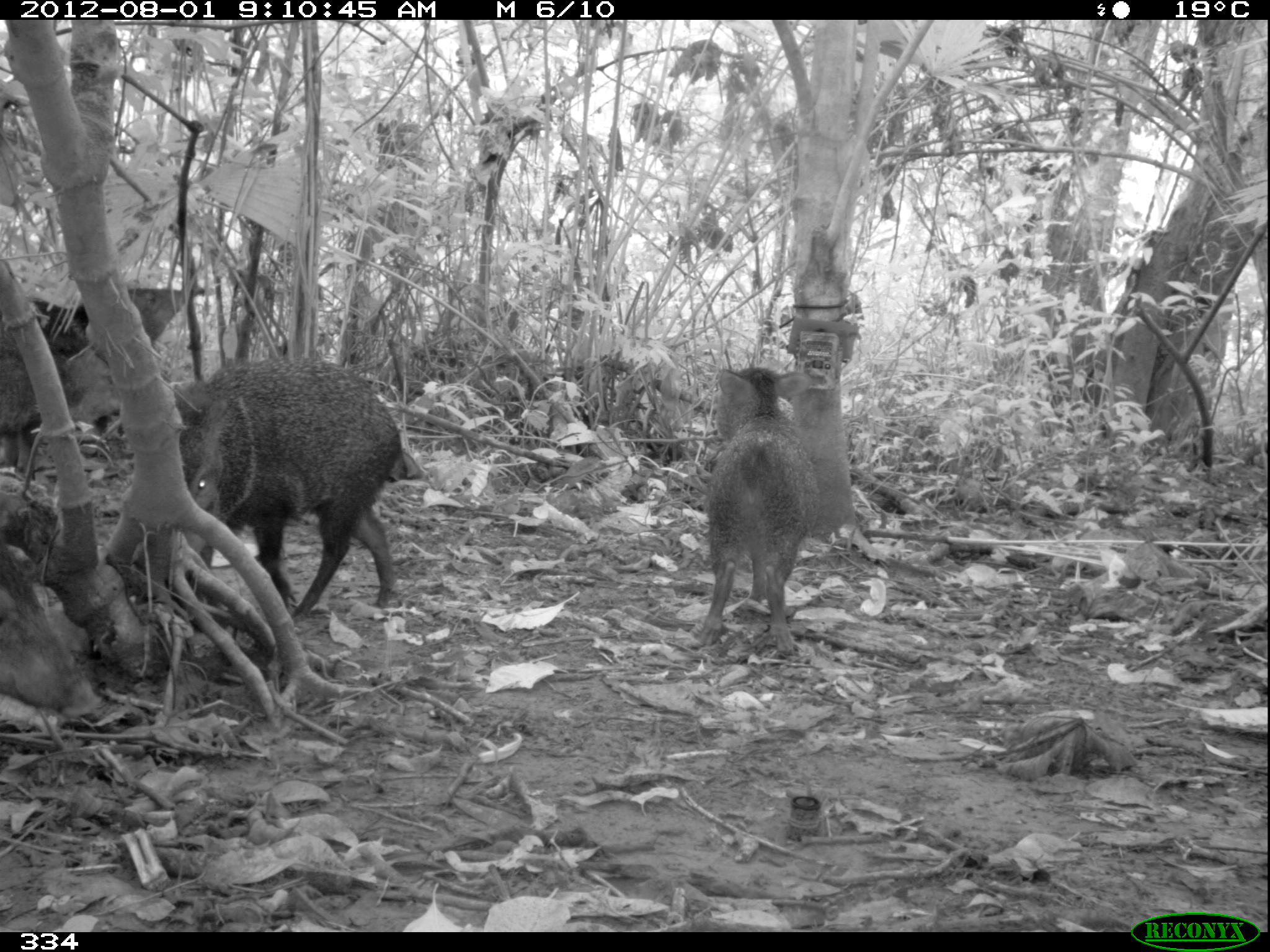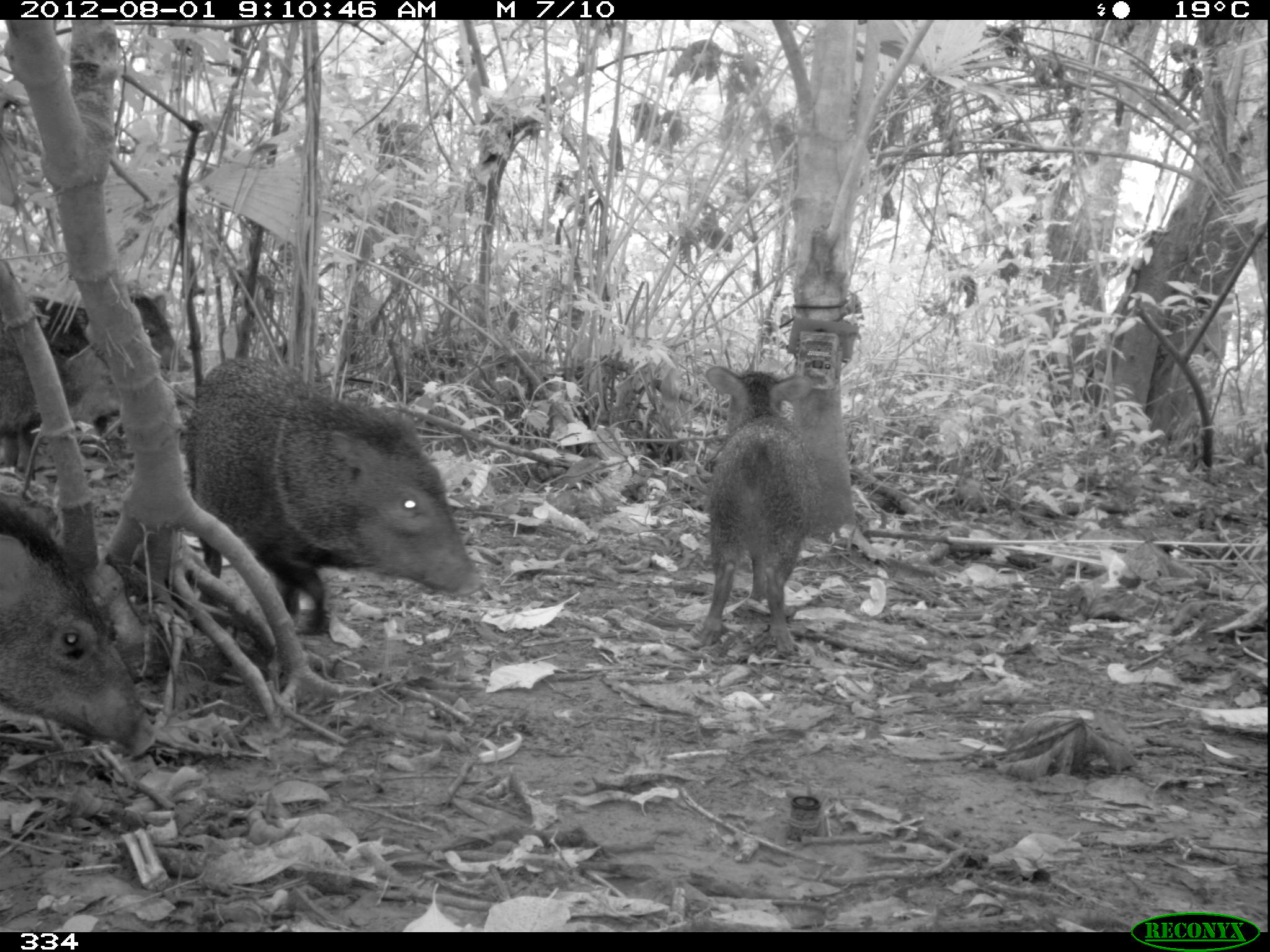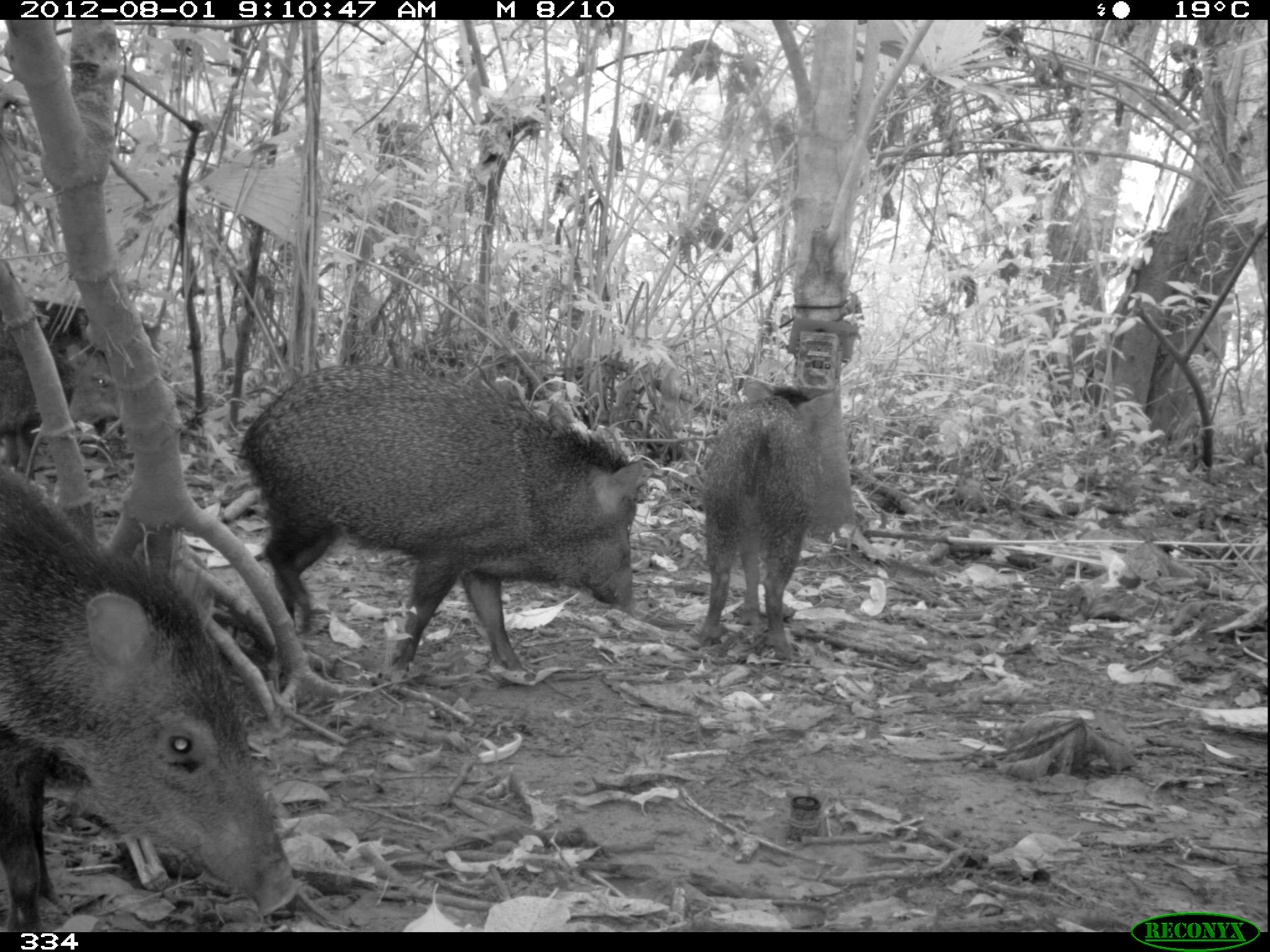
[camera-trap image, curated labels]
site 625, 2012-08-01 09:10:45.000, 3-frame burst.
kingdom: Animalia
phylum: Chordata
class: Mammalia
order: Artiodactyla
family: Tayassuidae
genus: Pecari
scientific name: Pecari tajacu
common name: collared peccary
Pecari tajacu (collared peccary).